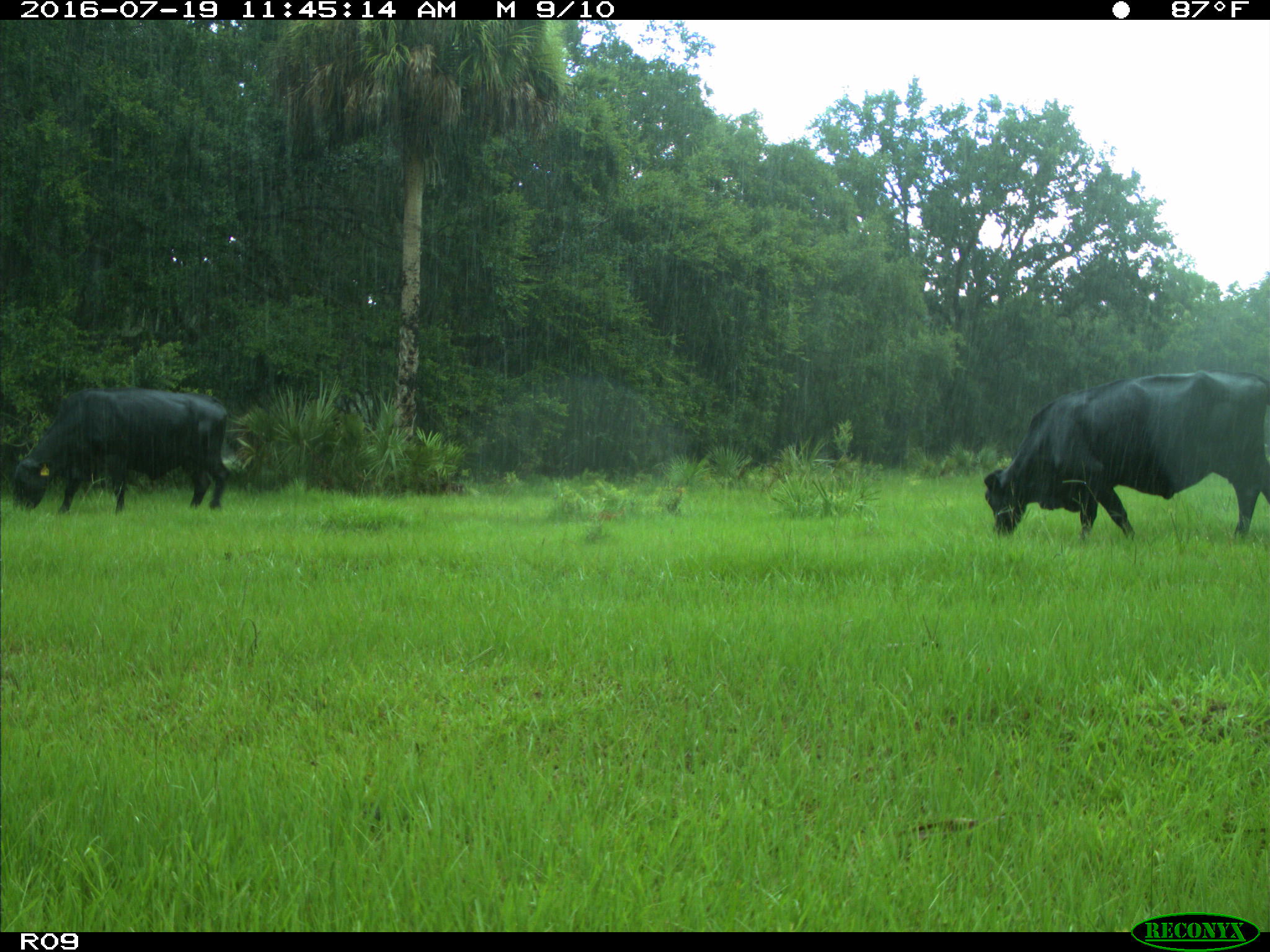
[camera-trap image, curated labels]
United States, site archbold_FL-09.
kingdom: Animalia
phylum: Chordata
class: Mammalia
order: Artiodactyla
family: Bovidae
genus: Bos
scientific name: Bos taurus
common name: domestic cow